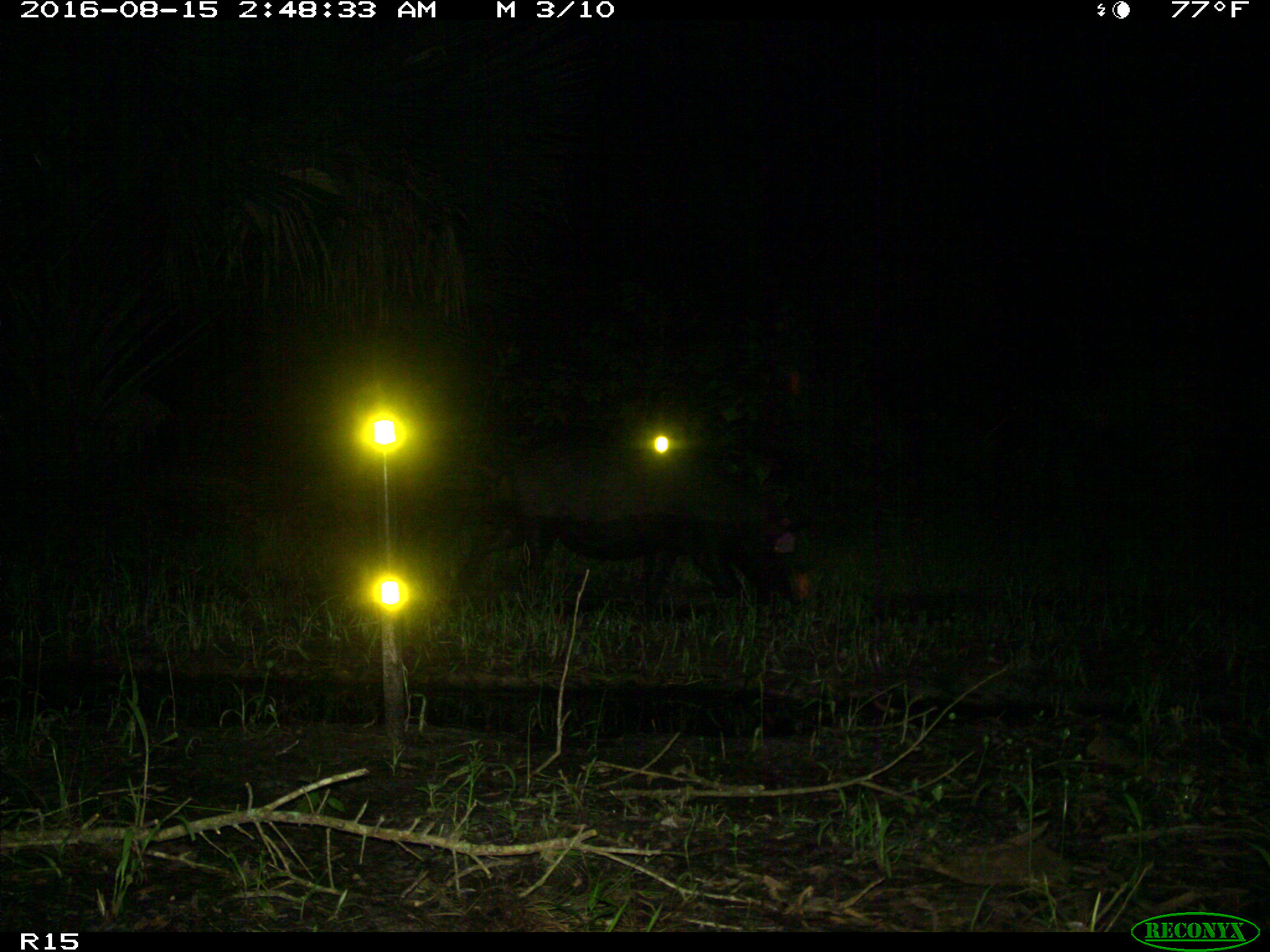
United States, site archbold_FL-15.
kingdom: Animalia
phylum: Chordata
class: Mammalia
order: Artiodactyla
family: Suidae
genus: Sus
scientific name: Sus scrofa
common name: wild boar